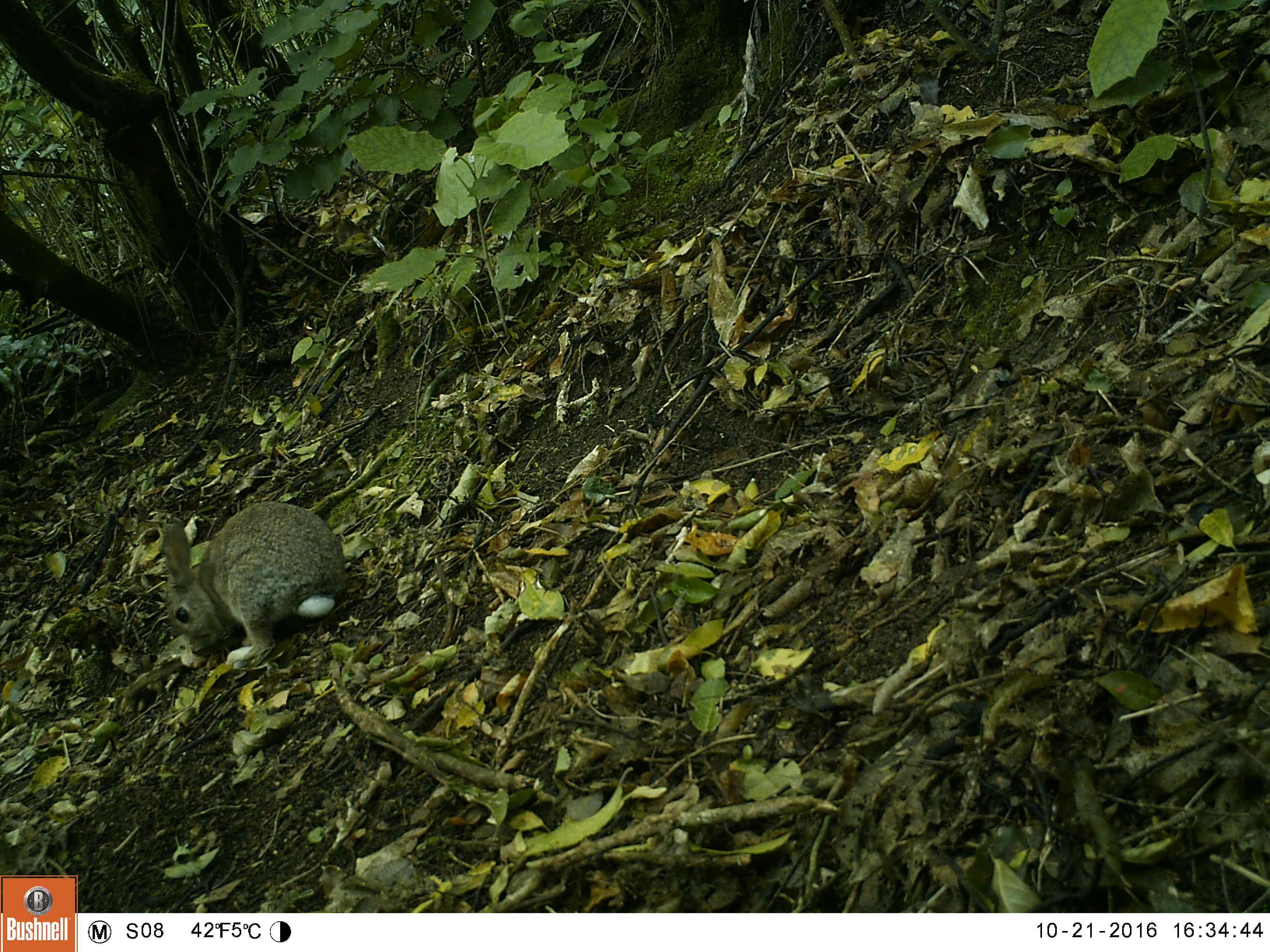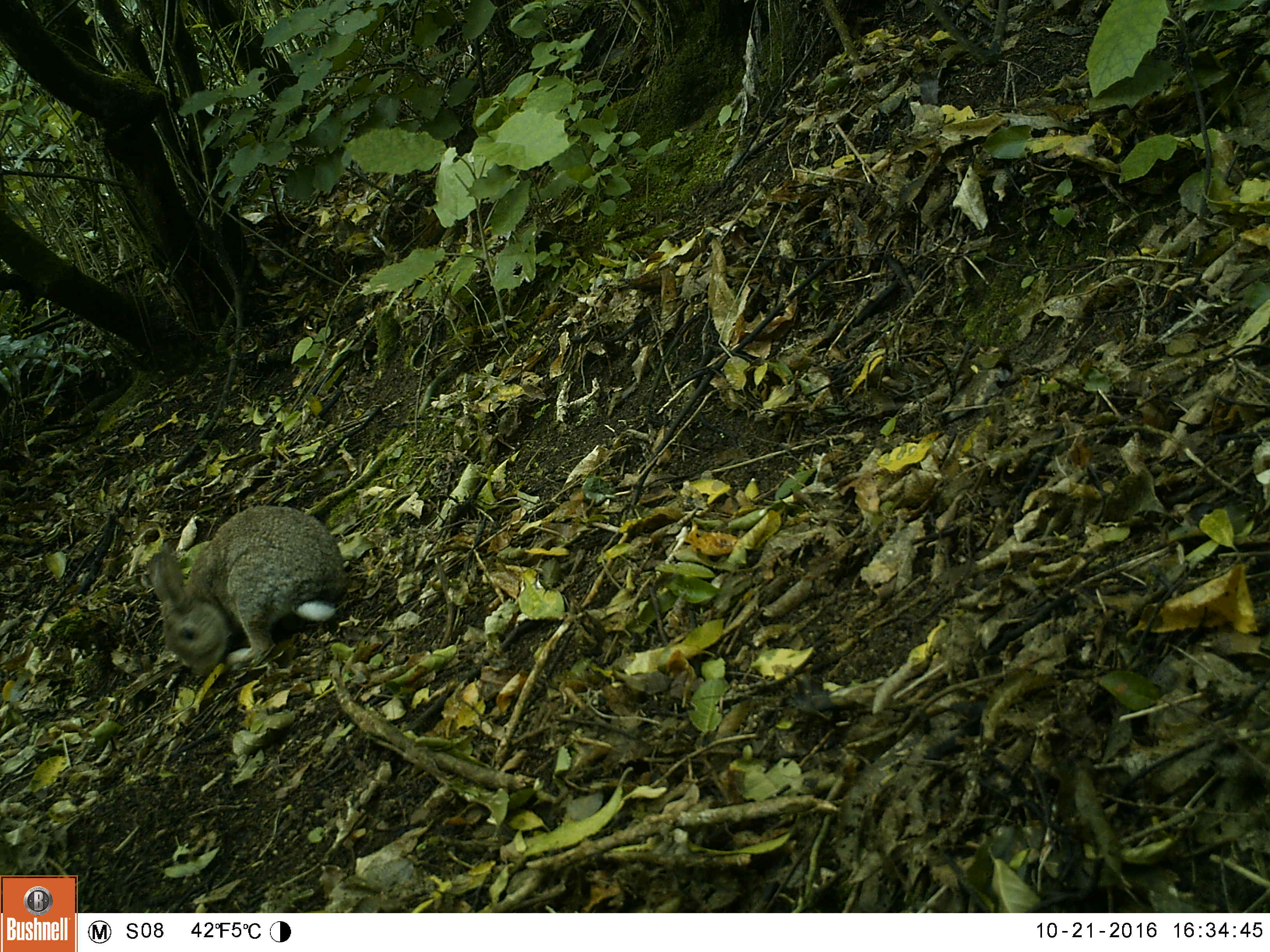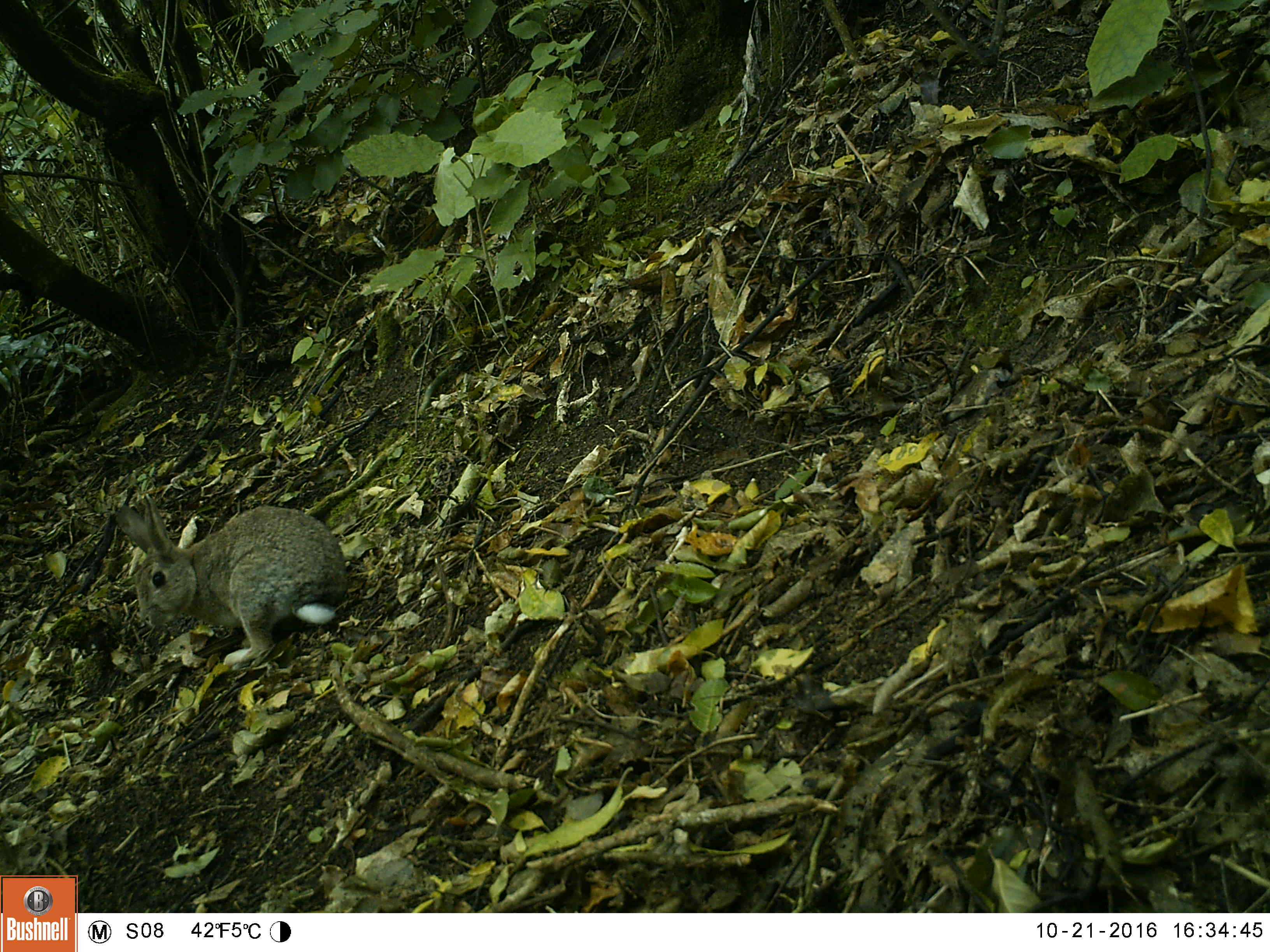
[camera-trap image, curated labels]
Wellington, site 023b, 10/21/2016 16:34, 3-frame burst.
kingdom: Animalia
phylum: Chordata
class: Mammalia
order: Lagomorpha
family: Leporidae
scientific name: Leporidae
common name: rabbit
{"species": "rabbit (Leporidae)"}